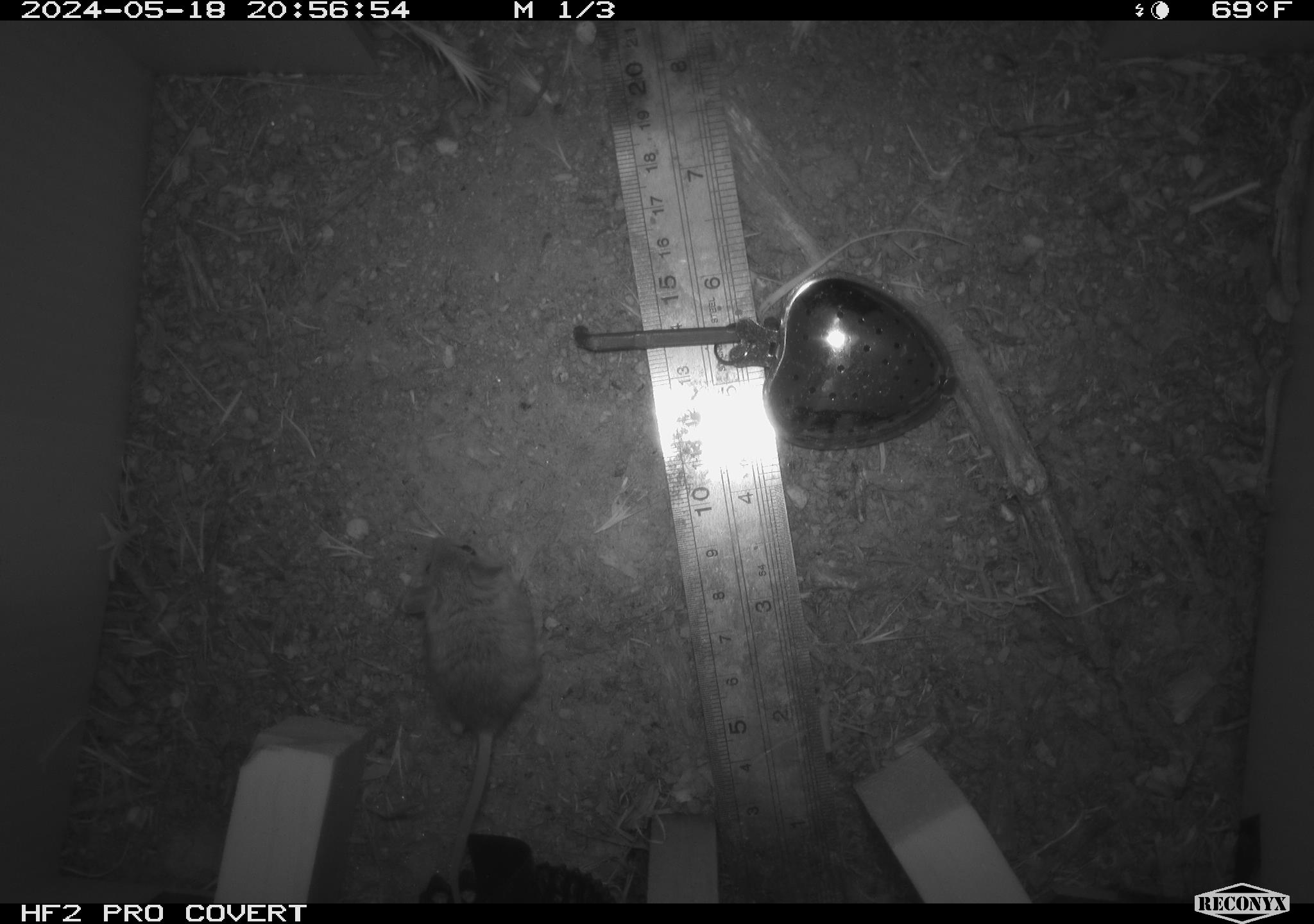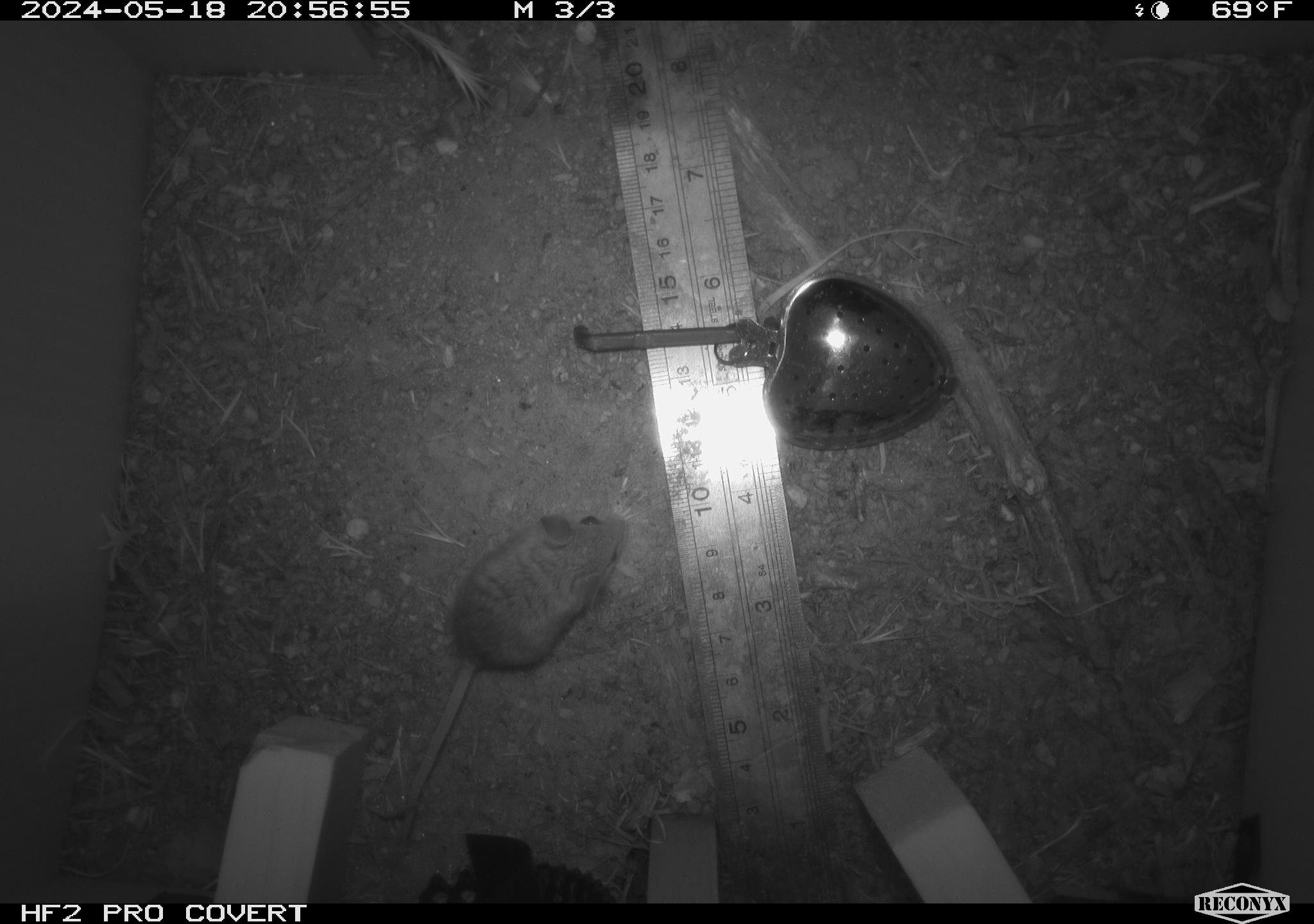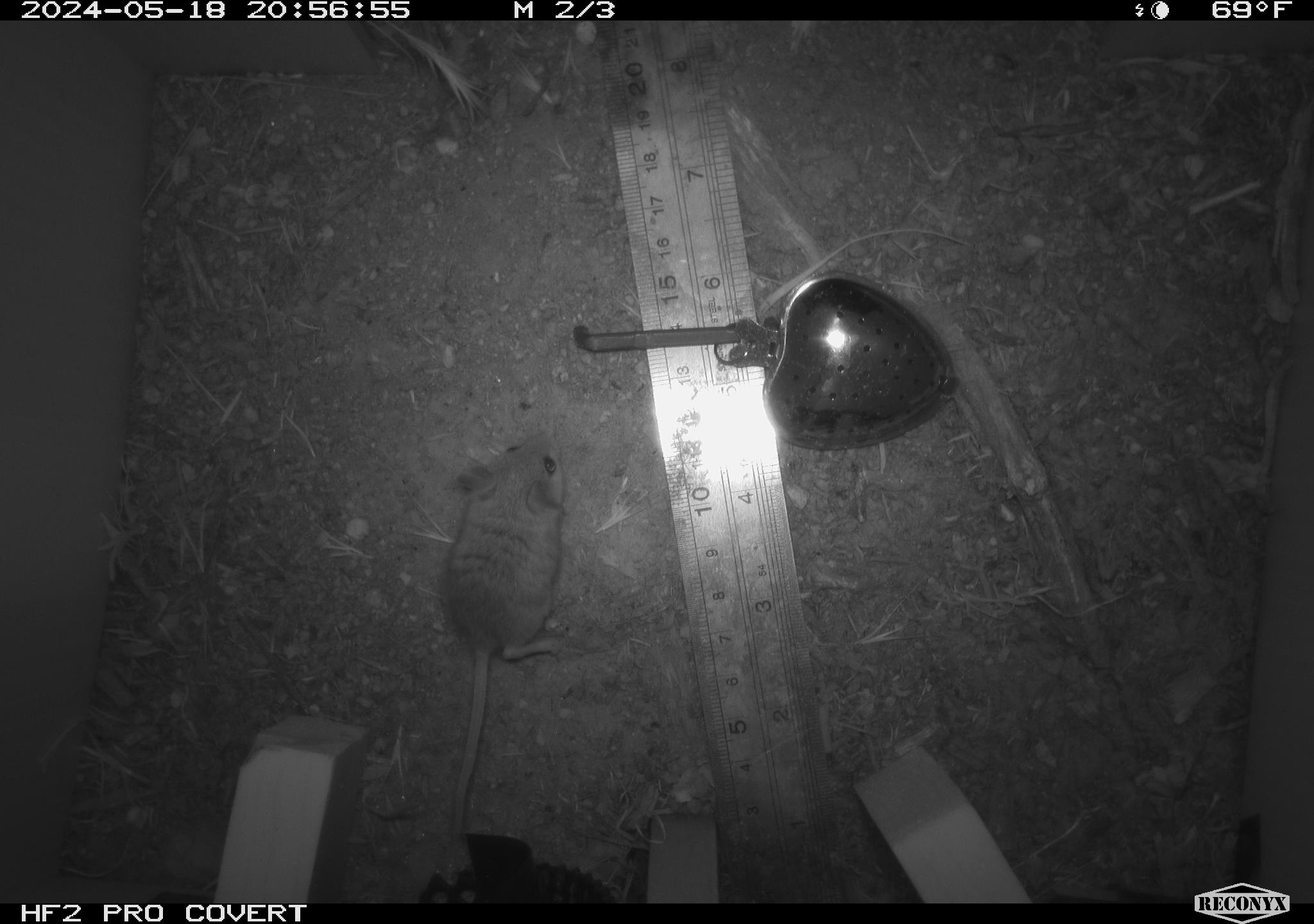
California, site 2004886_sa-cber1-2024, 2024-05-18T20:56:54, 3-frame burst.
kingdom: Animalia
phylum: Chordata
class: Mammalia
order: Rodentia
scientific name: Rodentia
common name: mouse species